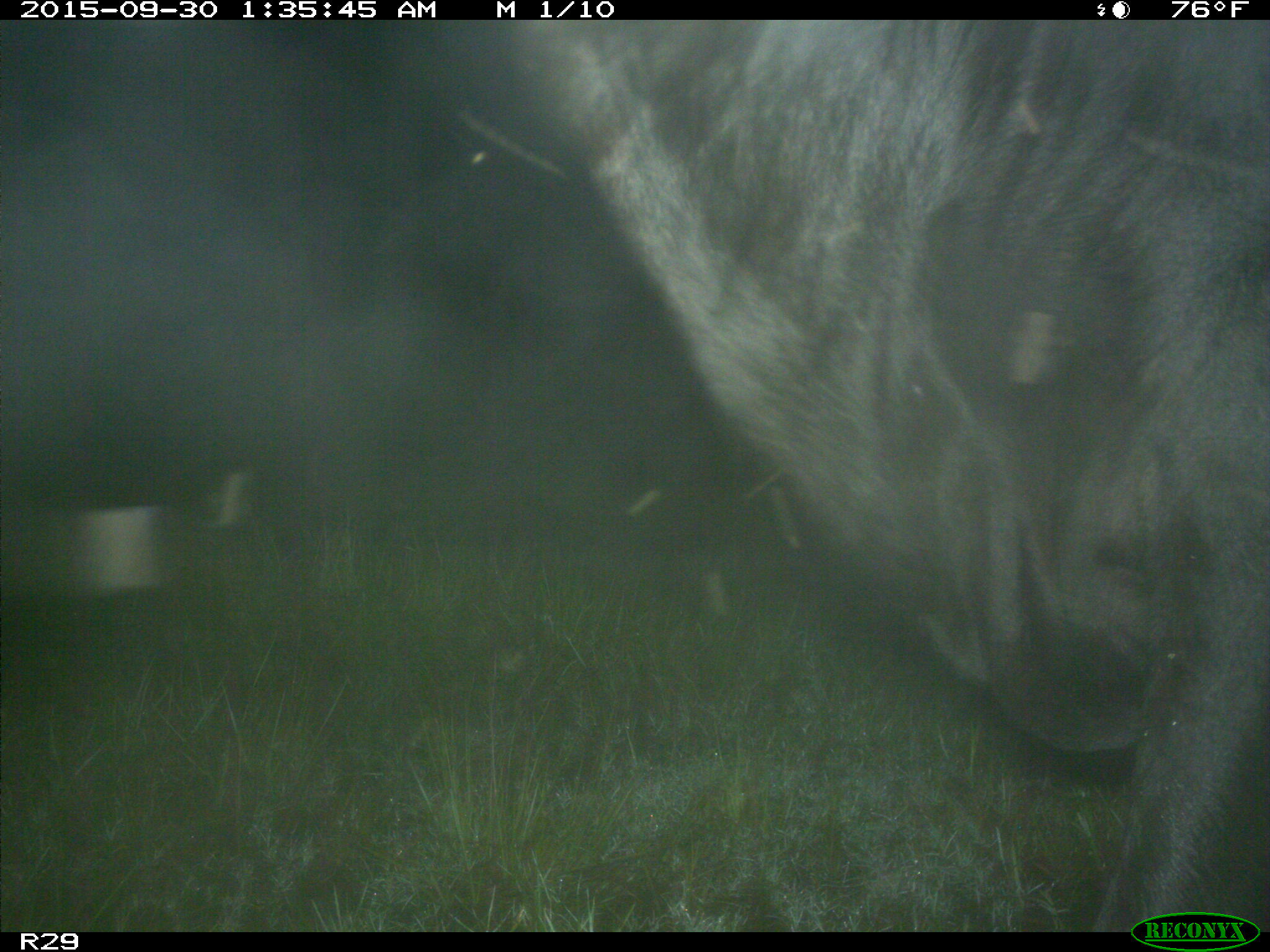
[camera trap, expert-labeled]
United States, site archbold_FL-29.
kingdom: Animalia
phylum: Chordata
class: Mammalia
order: Artiodactyla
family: Bovidae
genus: Bos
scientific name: Bos taurus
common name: domestic cow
Bos taurus (domestic cow).